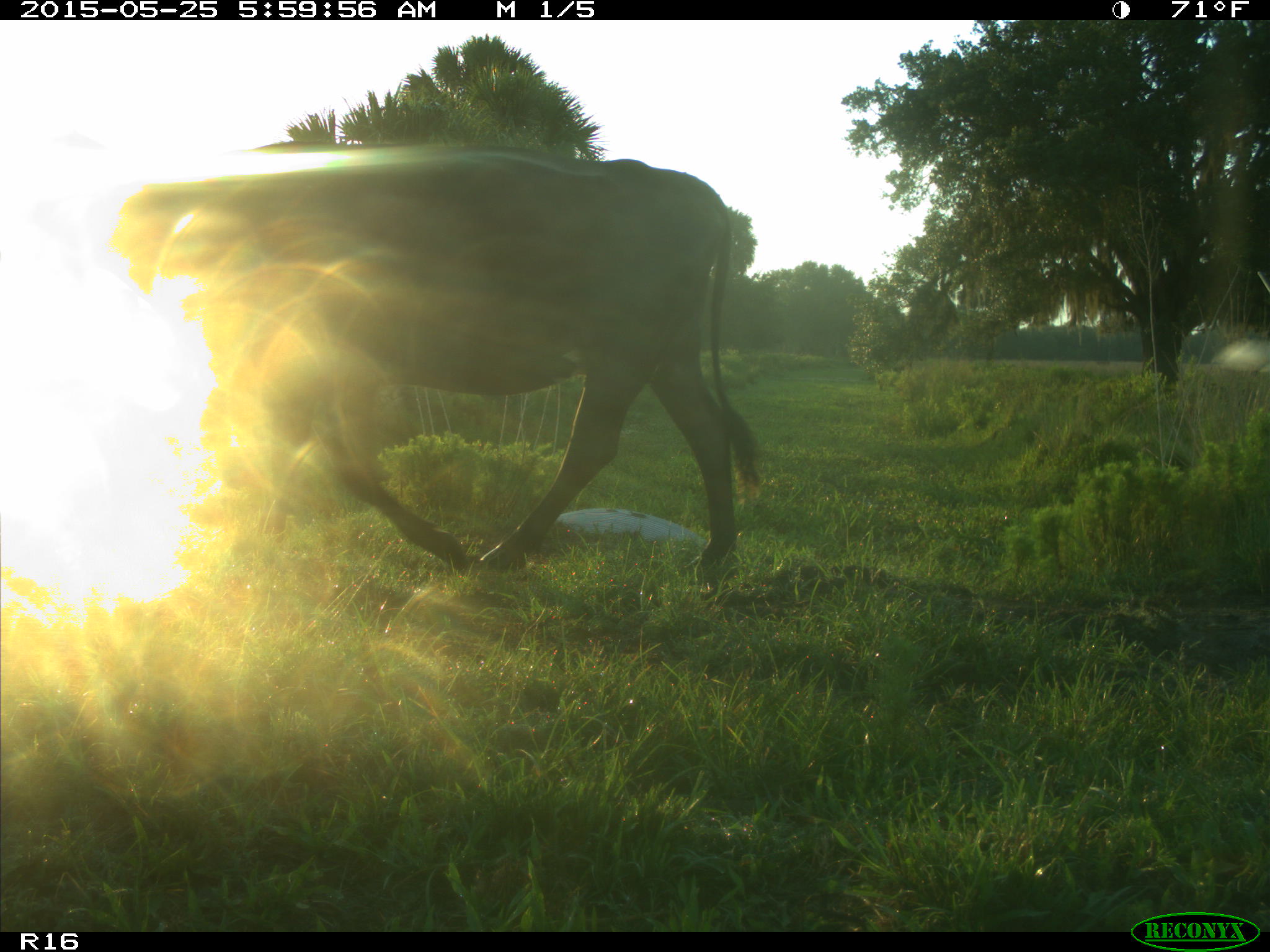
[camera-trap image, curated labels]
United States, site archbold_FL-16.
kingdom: Animalia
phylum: Chordata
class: Mammalia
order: Artiodactyla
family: Bovidae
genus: Bos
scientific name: Bos taurus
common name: domestic cow